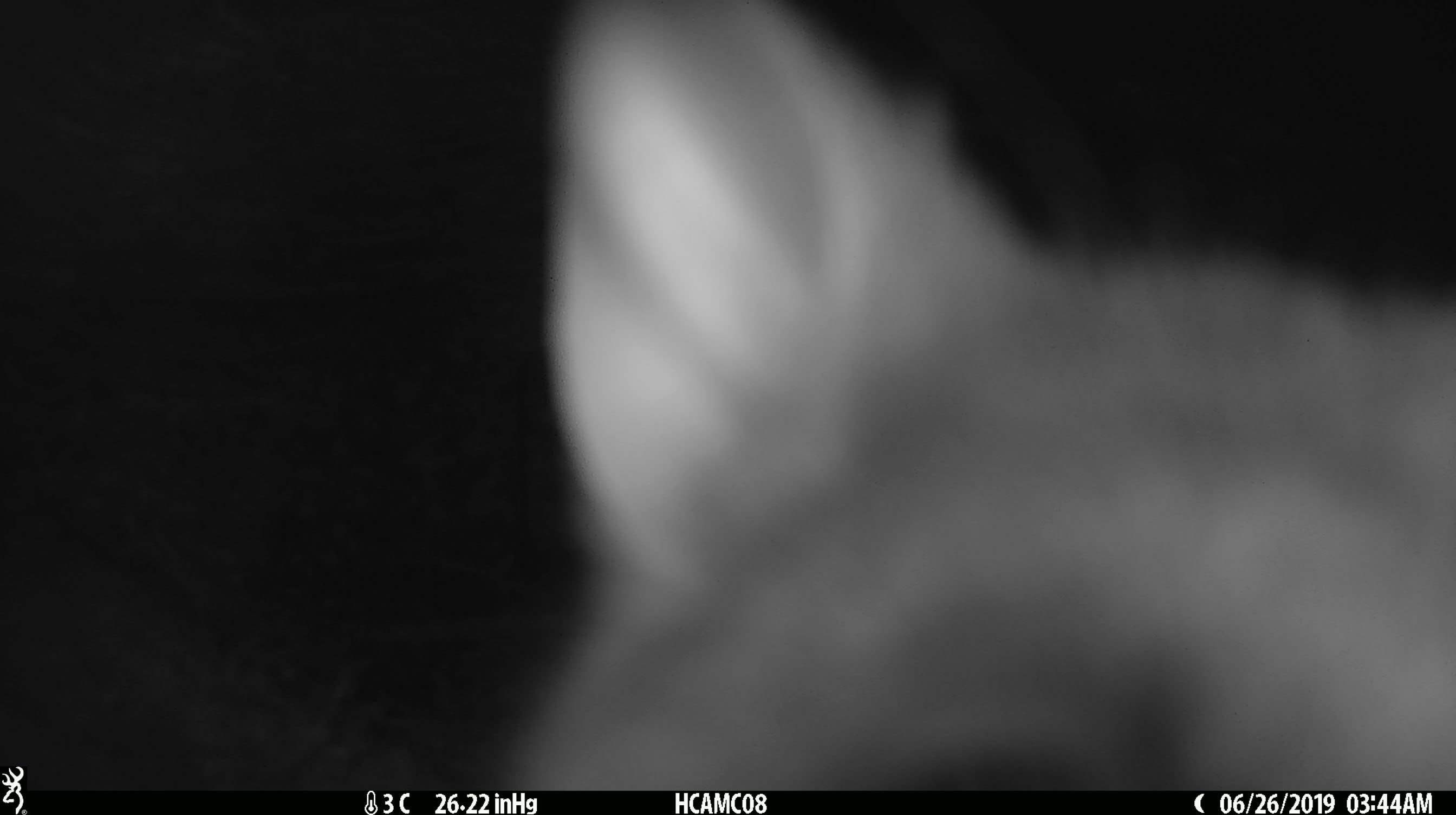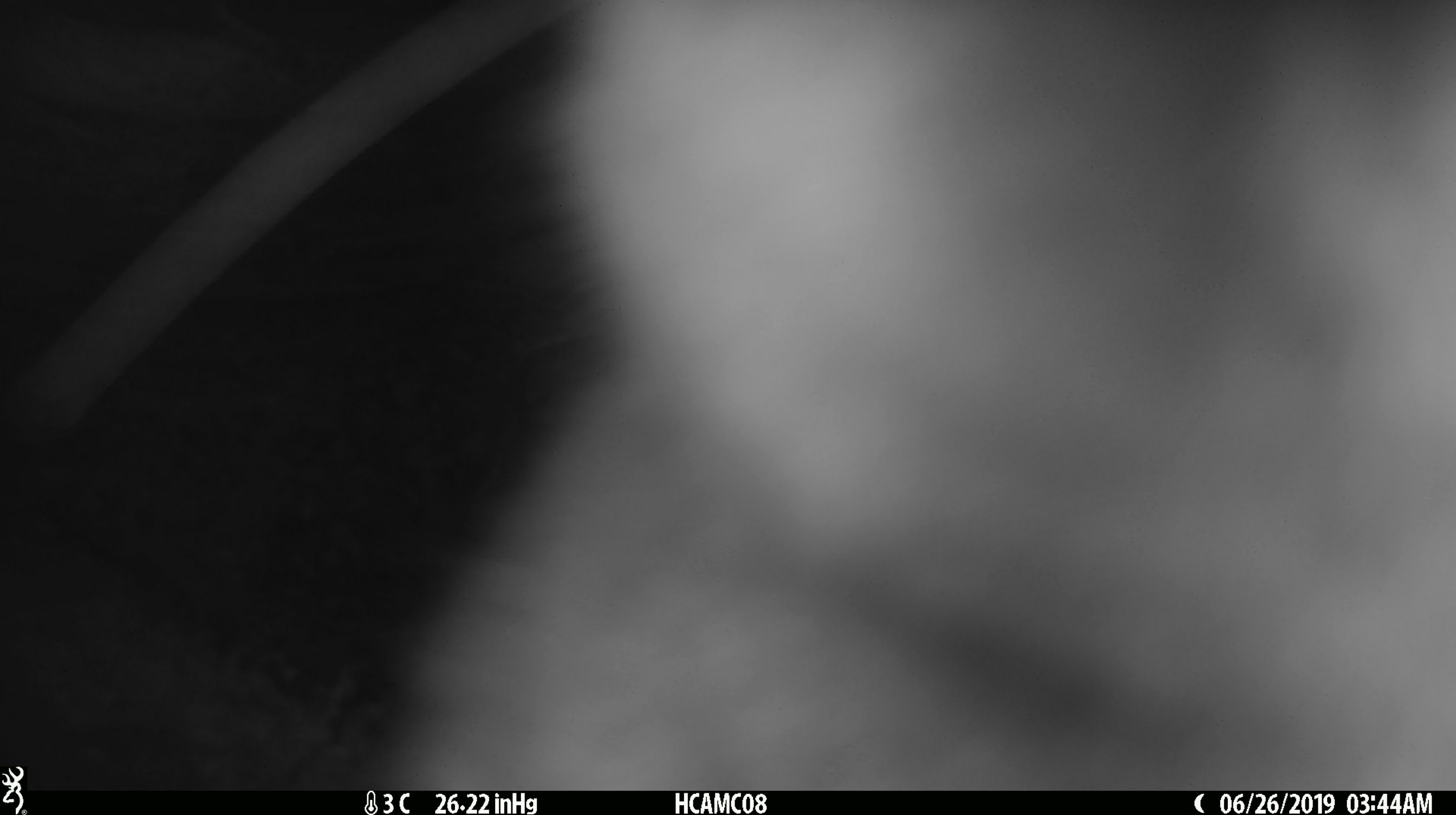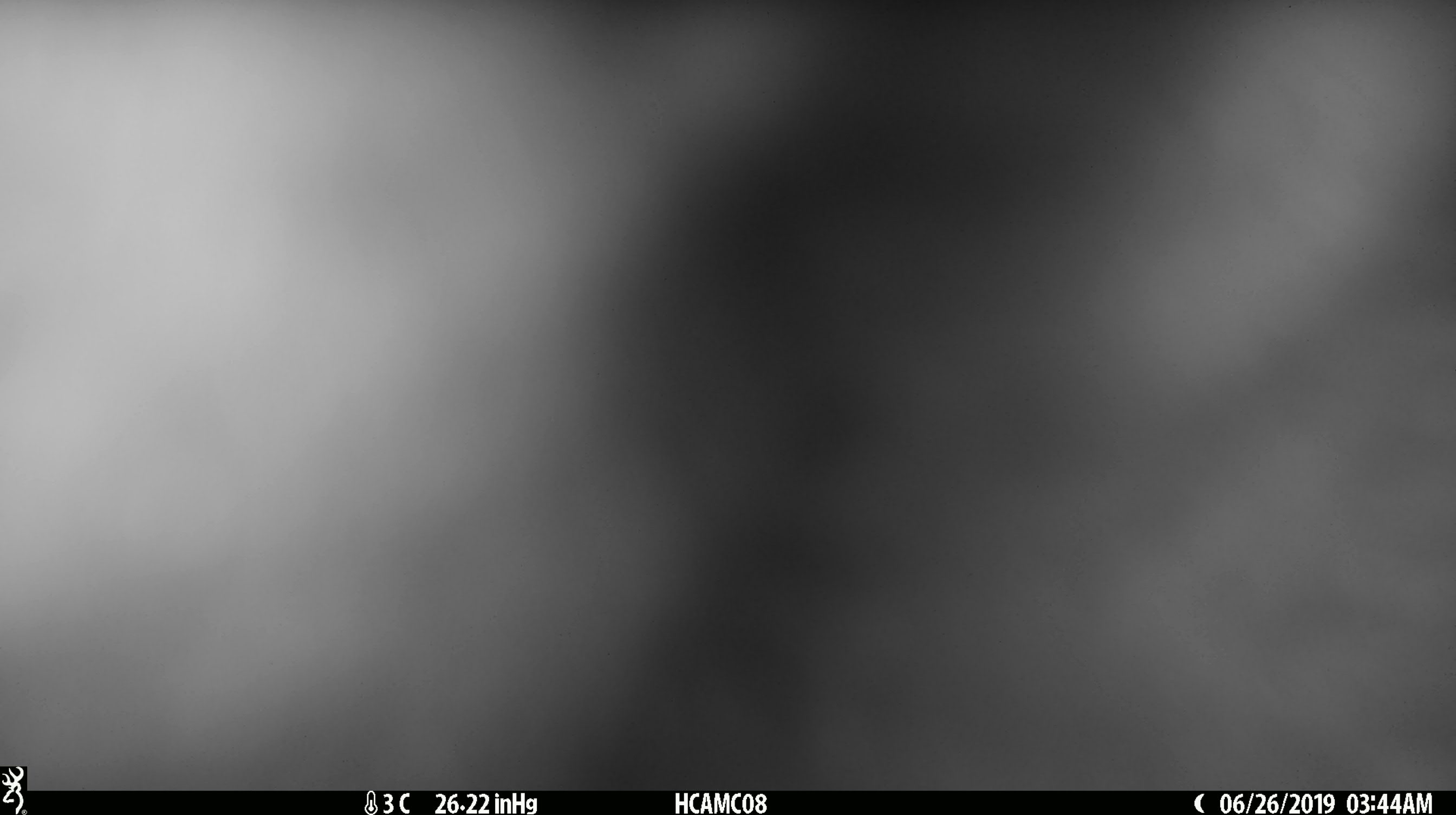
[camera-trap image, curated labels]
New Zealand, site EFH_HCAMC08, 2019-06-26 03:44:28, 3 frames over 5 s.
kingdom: Animalia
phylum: Chordata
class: Mammalia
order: Diprotodontia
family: Phalangeridae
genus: Trichosurus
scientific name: Trichosurus vulpecula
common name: common brushtail possum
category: possum